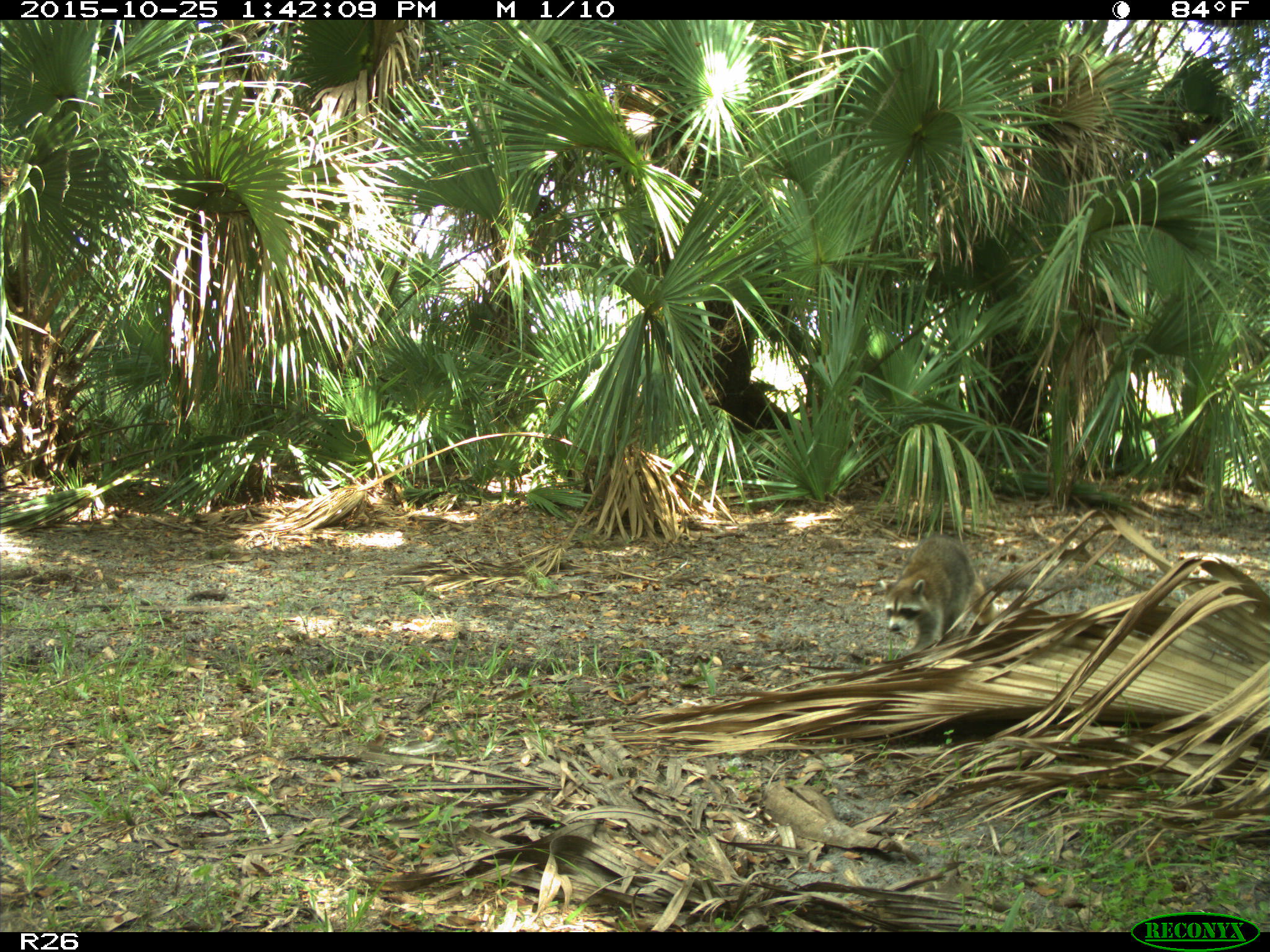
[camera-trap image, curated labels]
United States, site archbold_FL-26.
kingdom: Animalia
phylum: Chordata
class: Mammalia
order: Carnivora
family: Procyonidae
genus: Procyon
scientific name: Procyon lotor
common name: common raccoon